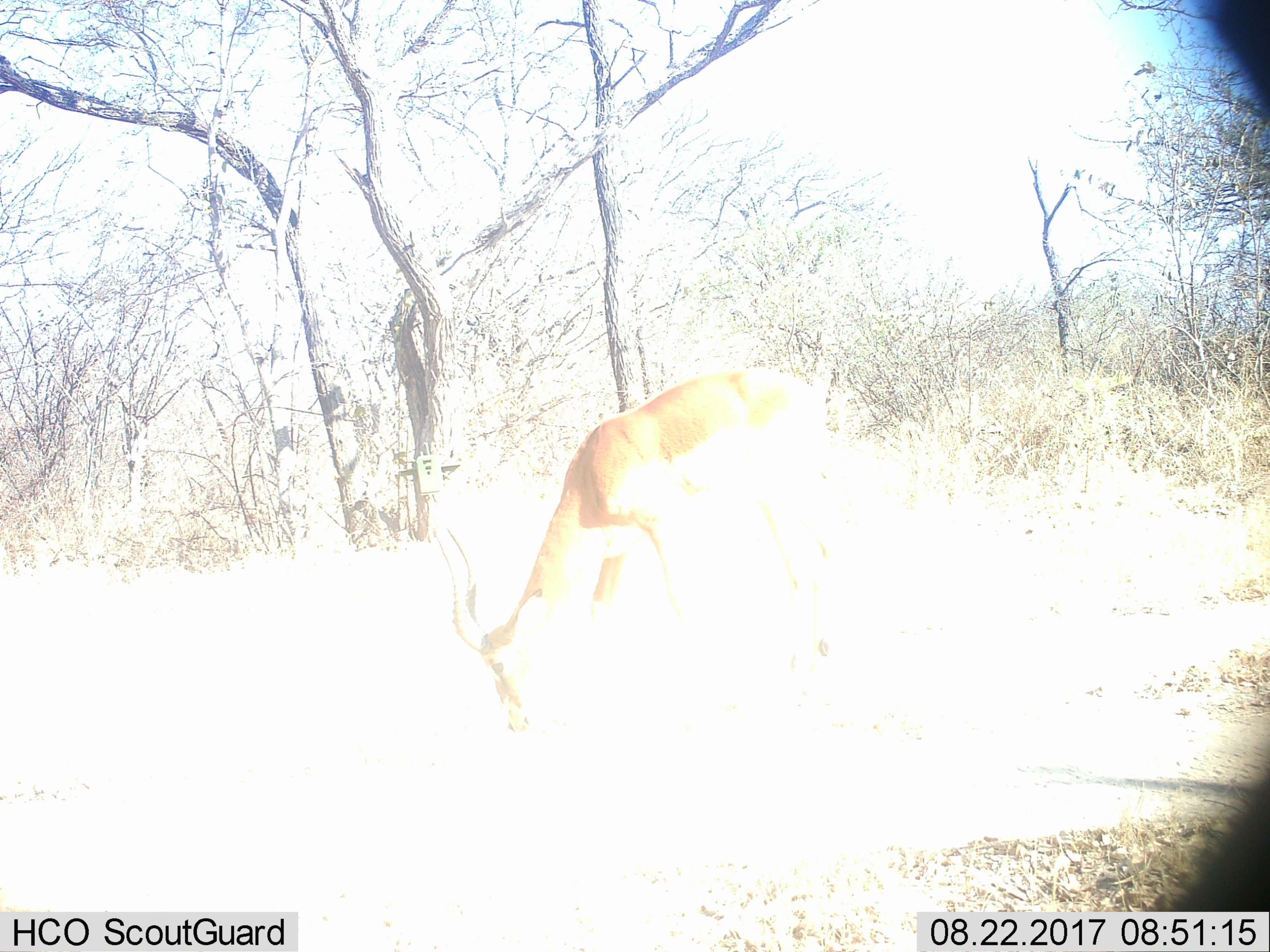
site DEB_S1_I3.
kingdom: Animalia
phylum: Chordata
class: Mammalia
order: Artiodactyla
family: Bovidae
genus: Aepyceros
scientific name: Aepyceros melampus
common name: impala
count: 1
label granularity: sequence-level